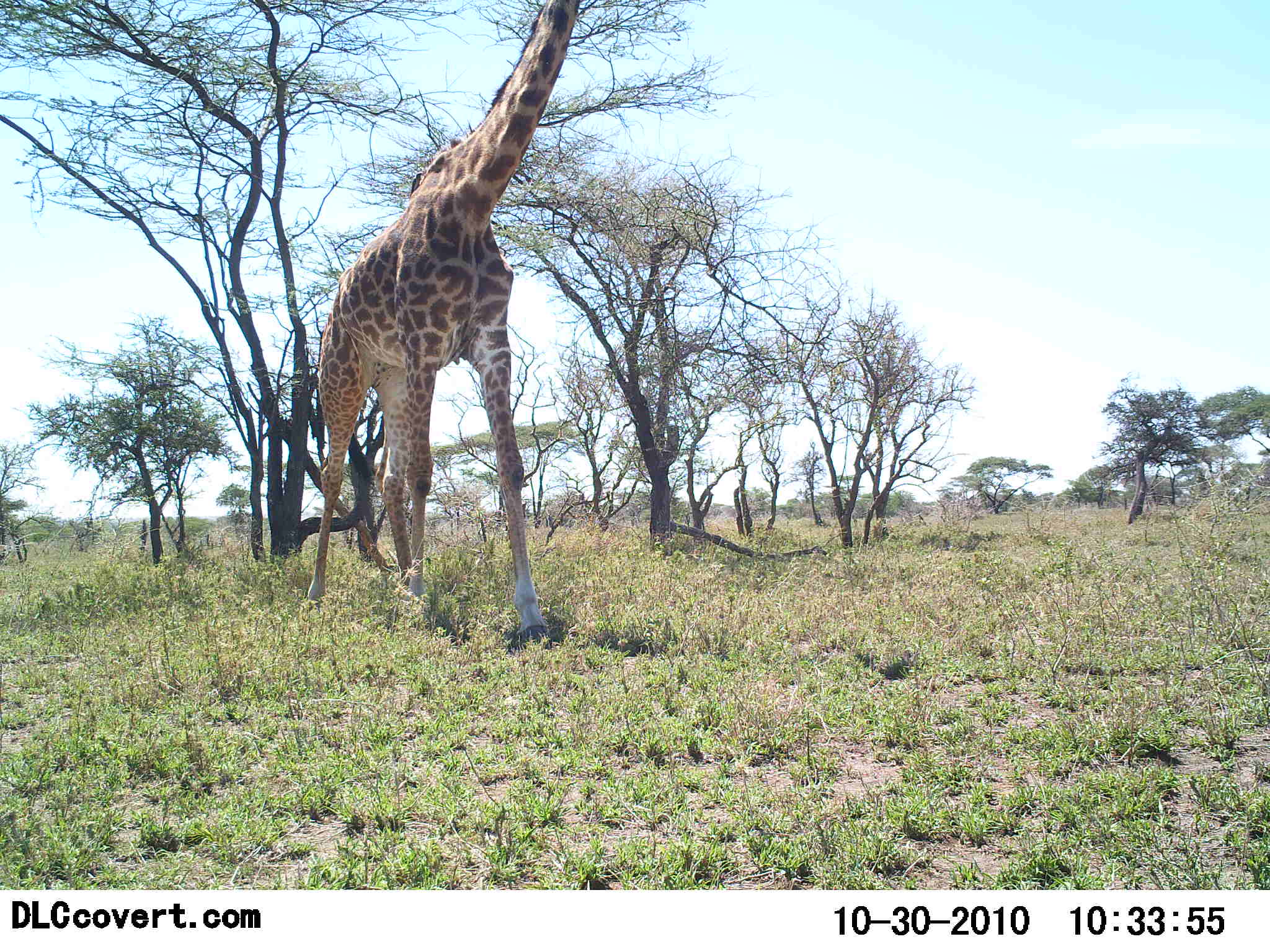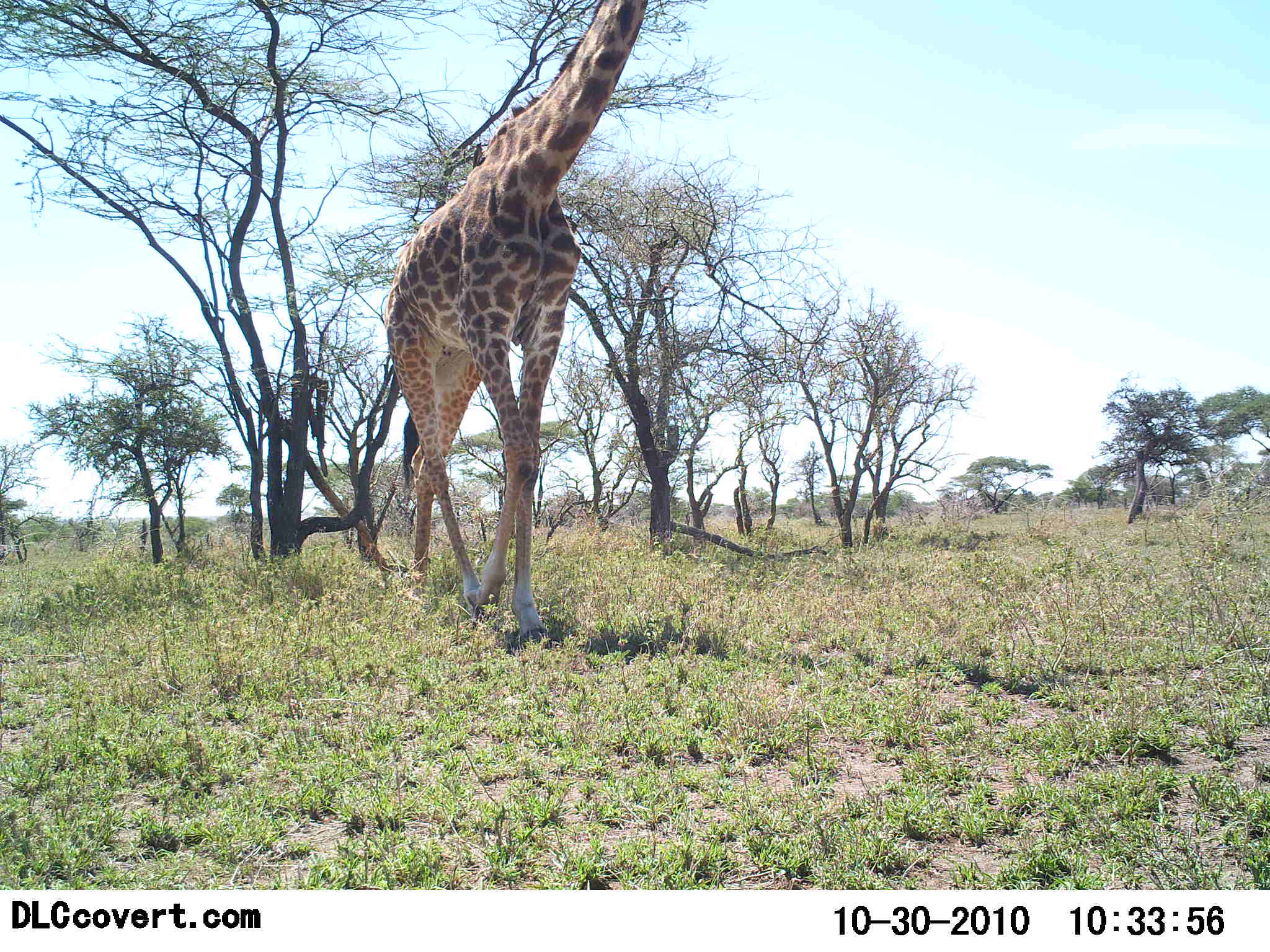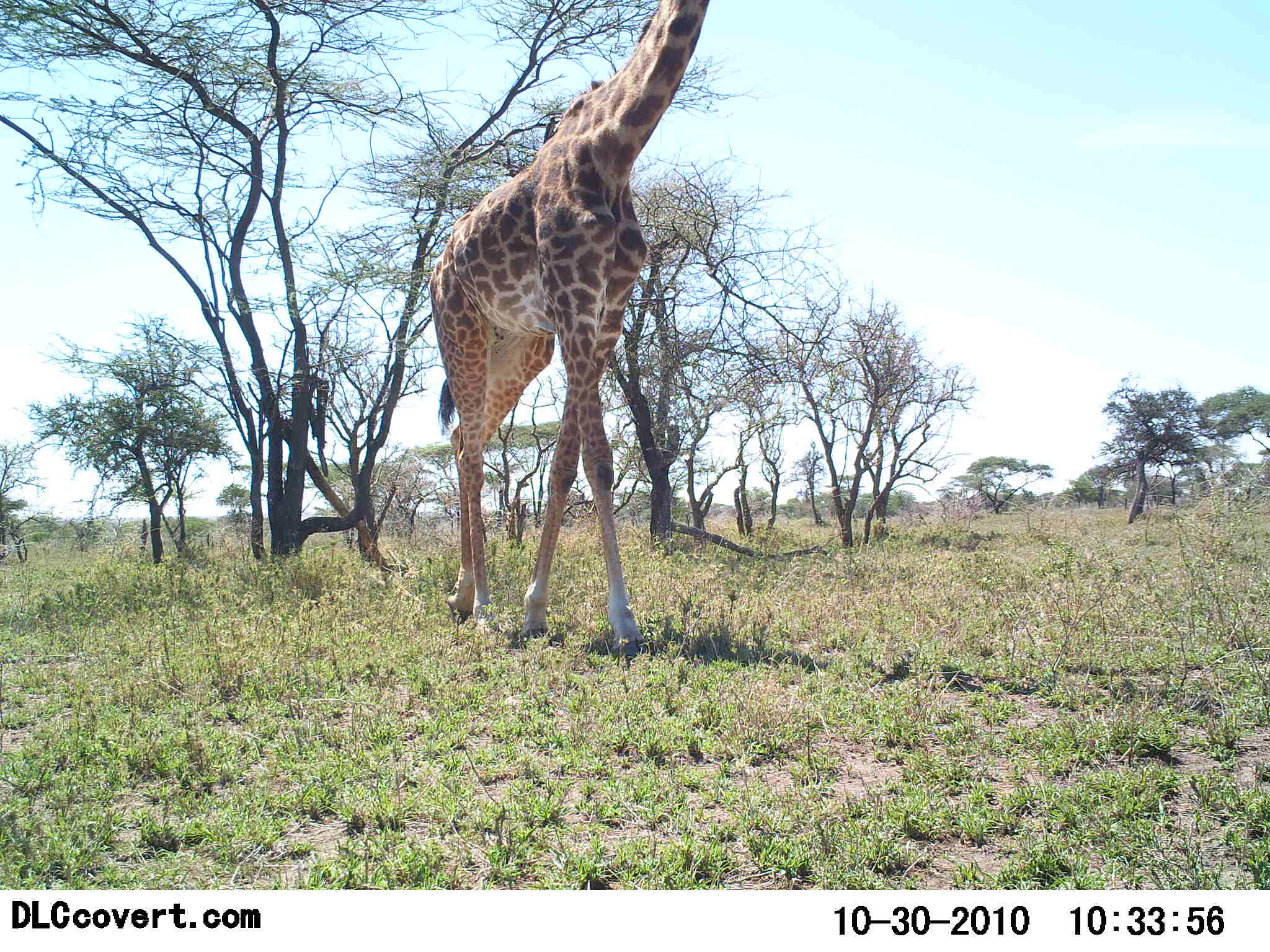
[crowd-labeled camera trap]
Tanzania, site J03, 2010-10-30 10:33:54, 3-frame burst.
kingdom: Animalia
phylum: Chordata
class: Mammalia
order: Artiodactyla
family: Giraffidae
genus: Giraffa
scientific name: Giraffa camelopardalis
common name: giraffe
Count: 1.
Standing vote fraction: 0%.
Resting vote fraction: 0%.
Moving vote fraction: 100%.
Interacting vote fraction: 0%.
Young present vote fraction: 0%.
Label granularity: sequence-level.